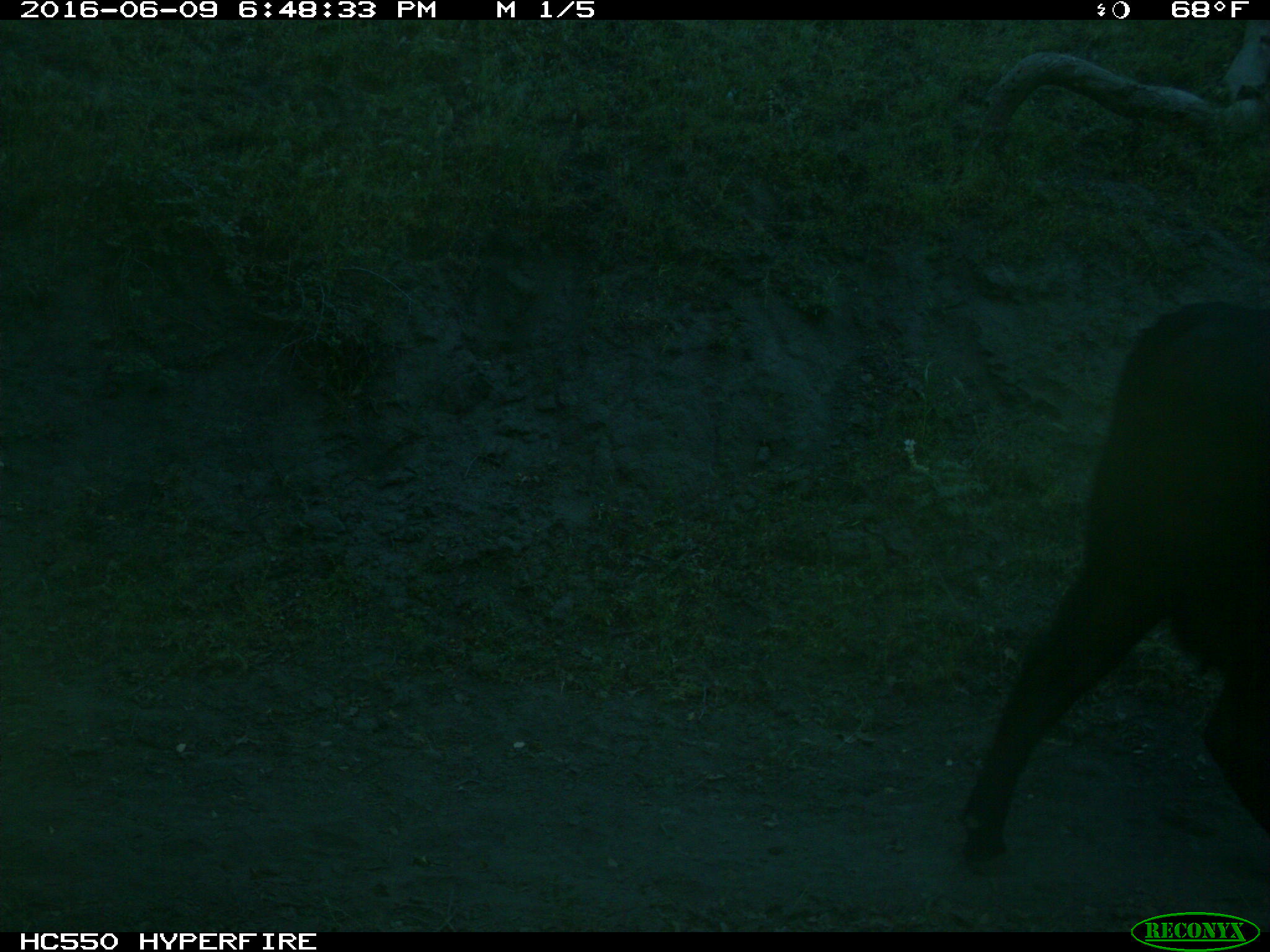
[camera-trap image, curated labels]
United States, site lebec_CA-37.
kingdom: Animalia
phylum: Chordata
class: Mammalia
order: Artiodactyla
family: Bovidae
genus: Bos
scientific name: Bos taurus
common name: domestic cow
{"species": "Bos taurus (domestic cow)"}